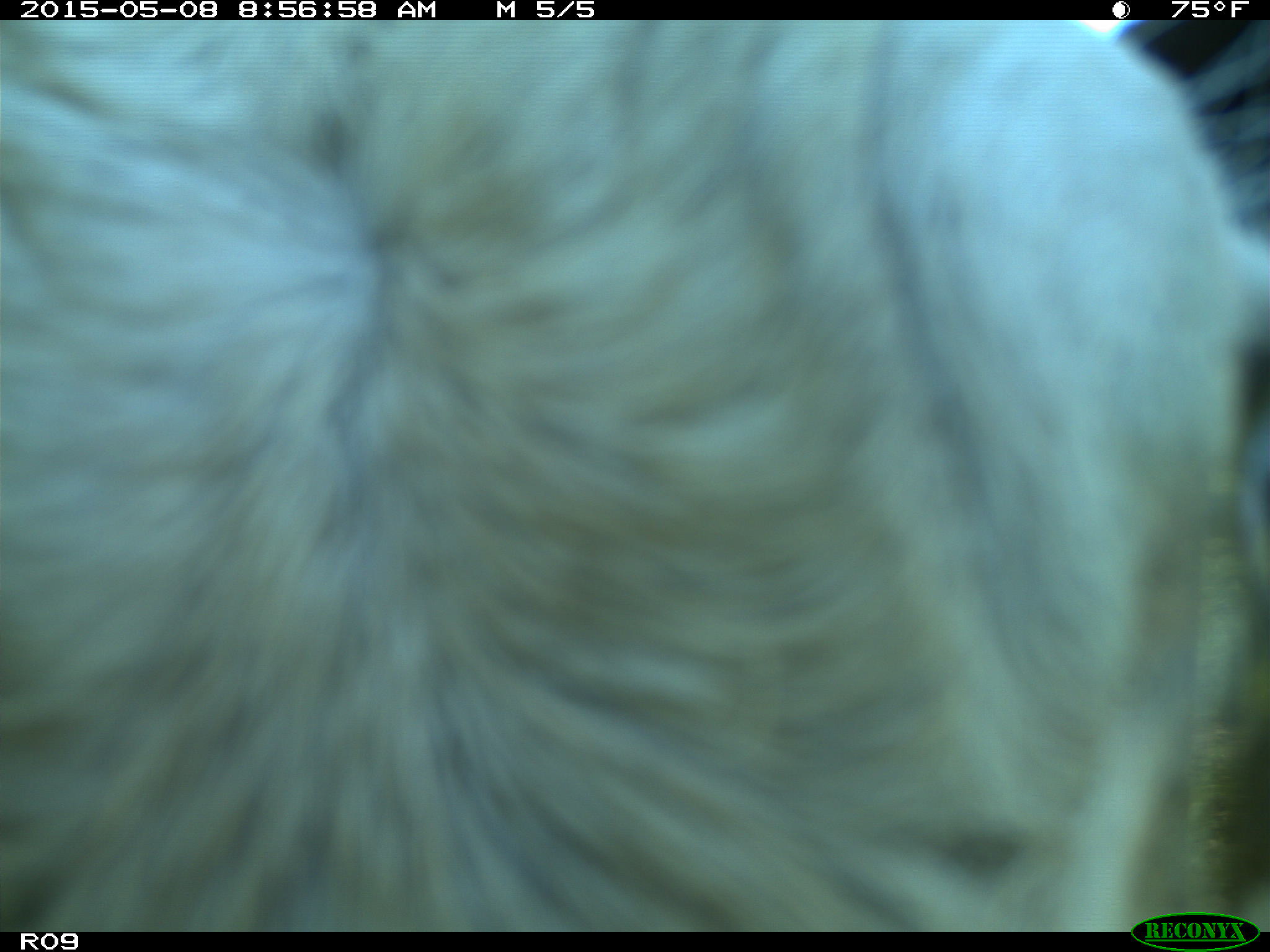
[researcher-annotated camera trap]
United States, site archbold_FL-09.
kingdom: Animalia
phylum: Chordata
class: Mammalia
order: Artiodactyla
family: Bovidae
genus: Bos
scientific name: Bos taurus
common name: domestic cow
Bos taurus (domestic cow).